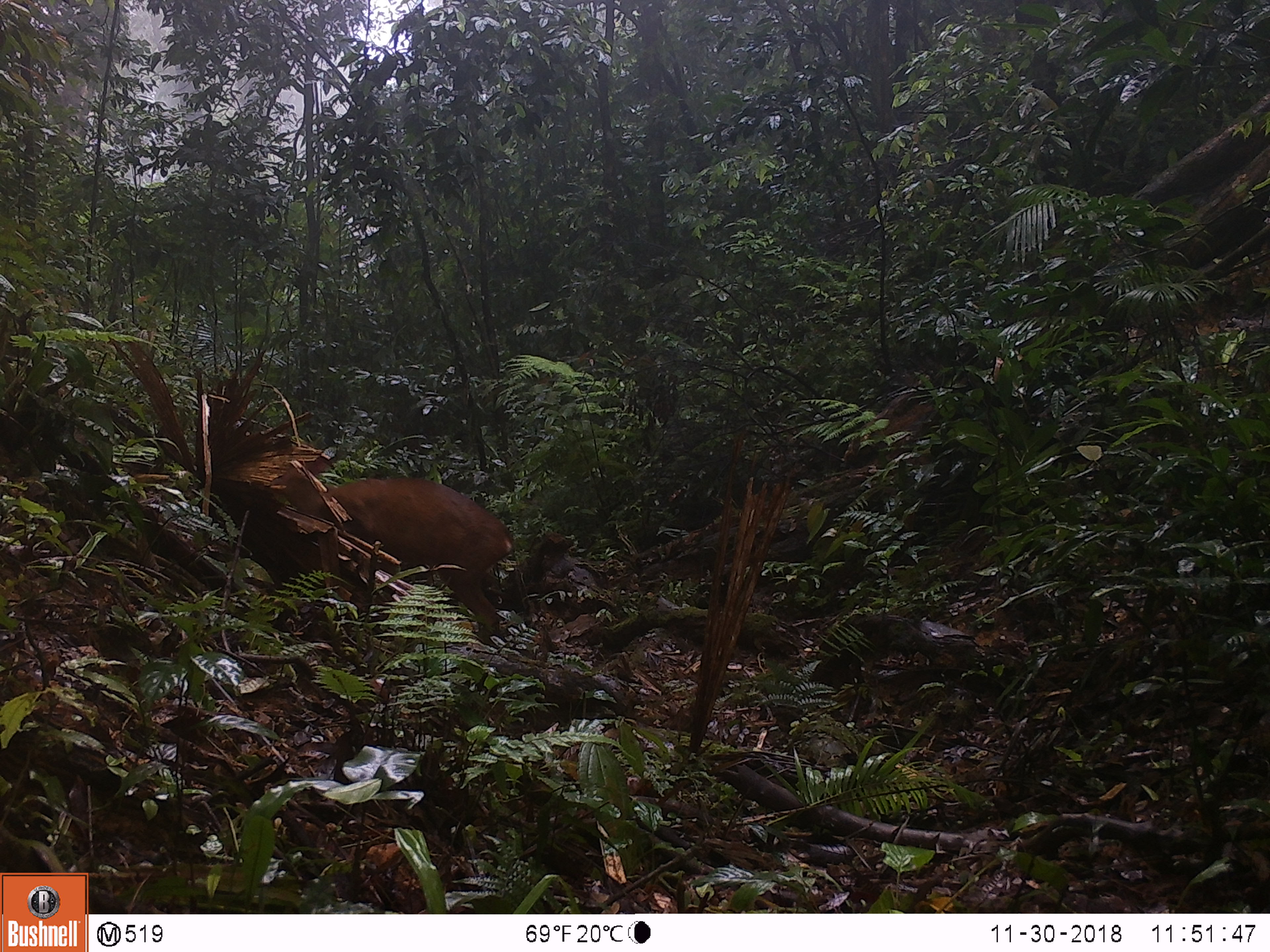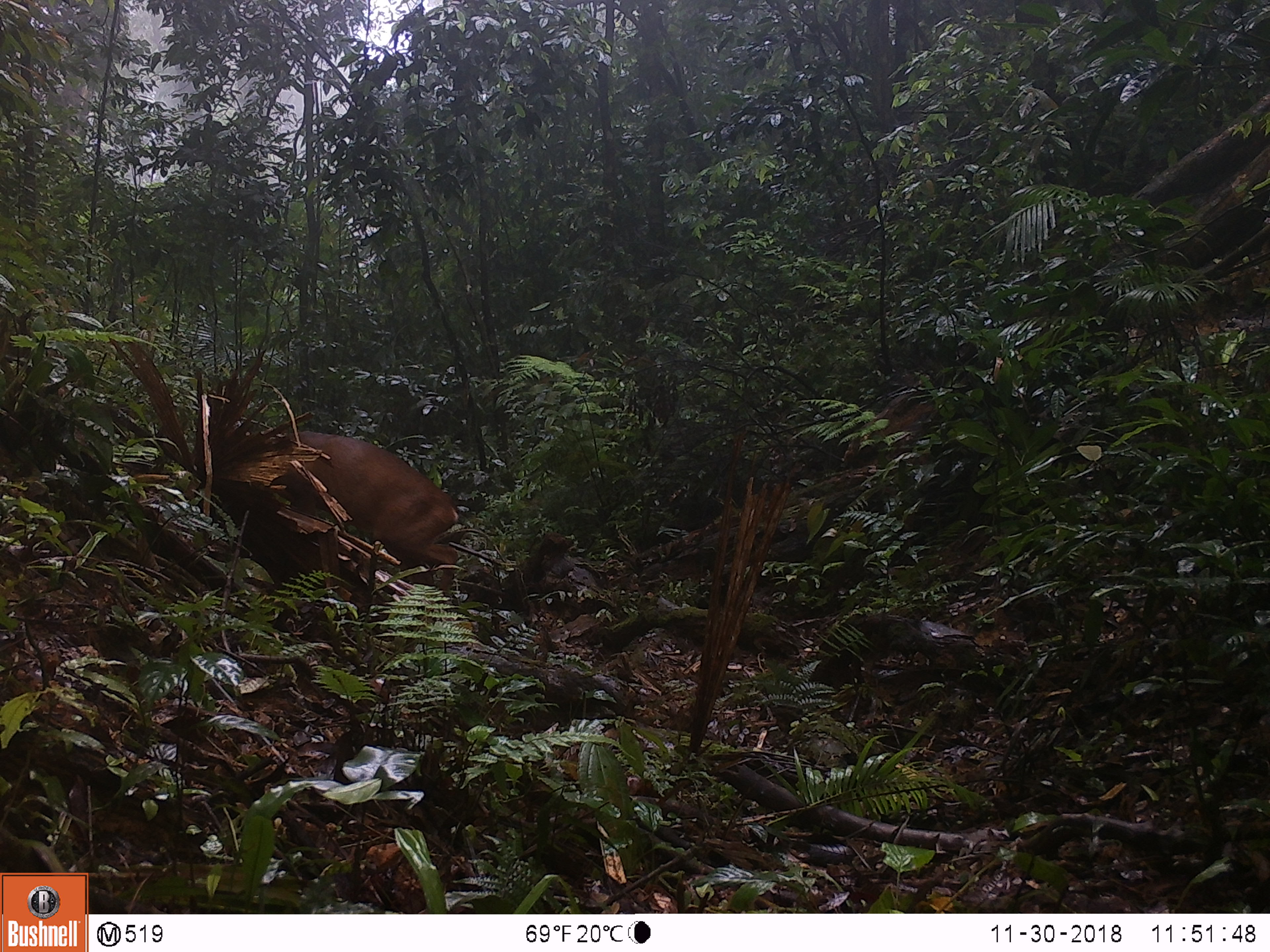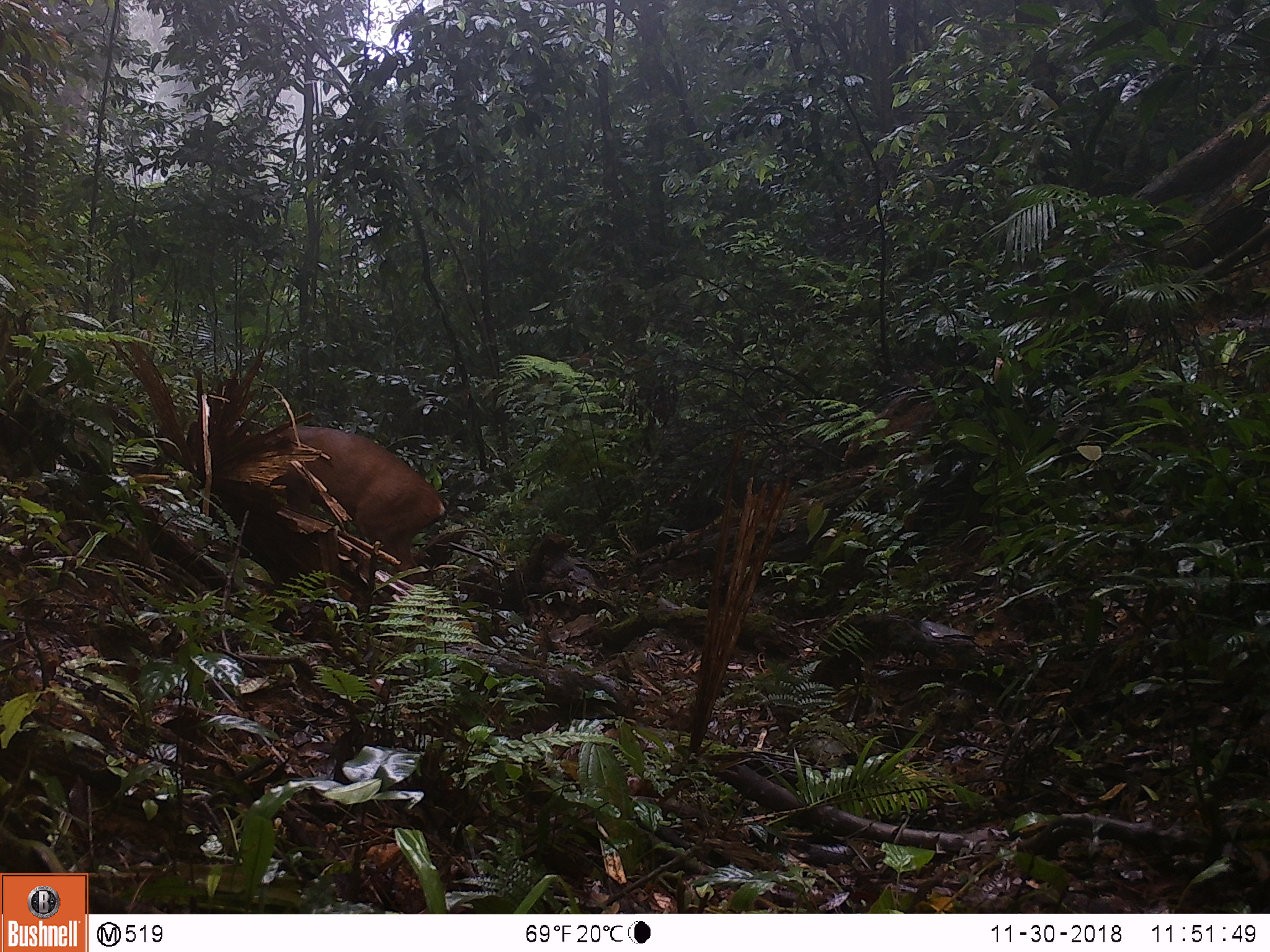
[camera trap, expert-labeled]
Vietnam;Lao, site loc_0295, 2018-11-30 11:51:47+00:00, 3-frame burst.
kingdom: Animalia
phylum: Chordata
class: Mammalia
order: Artiodactyla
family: Cervidae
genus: Muntiacus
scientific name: Muntiacus vuquangensis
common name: large-antlered muntjac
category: large antlered muntjac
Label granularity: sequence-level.